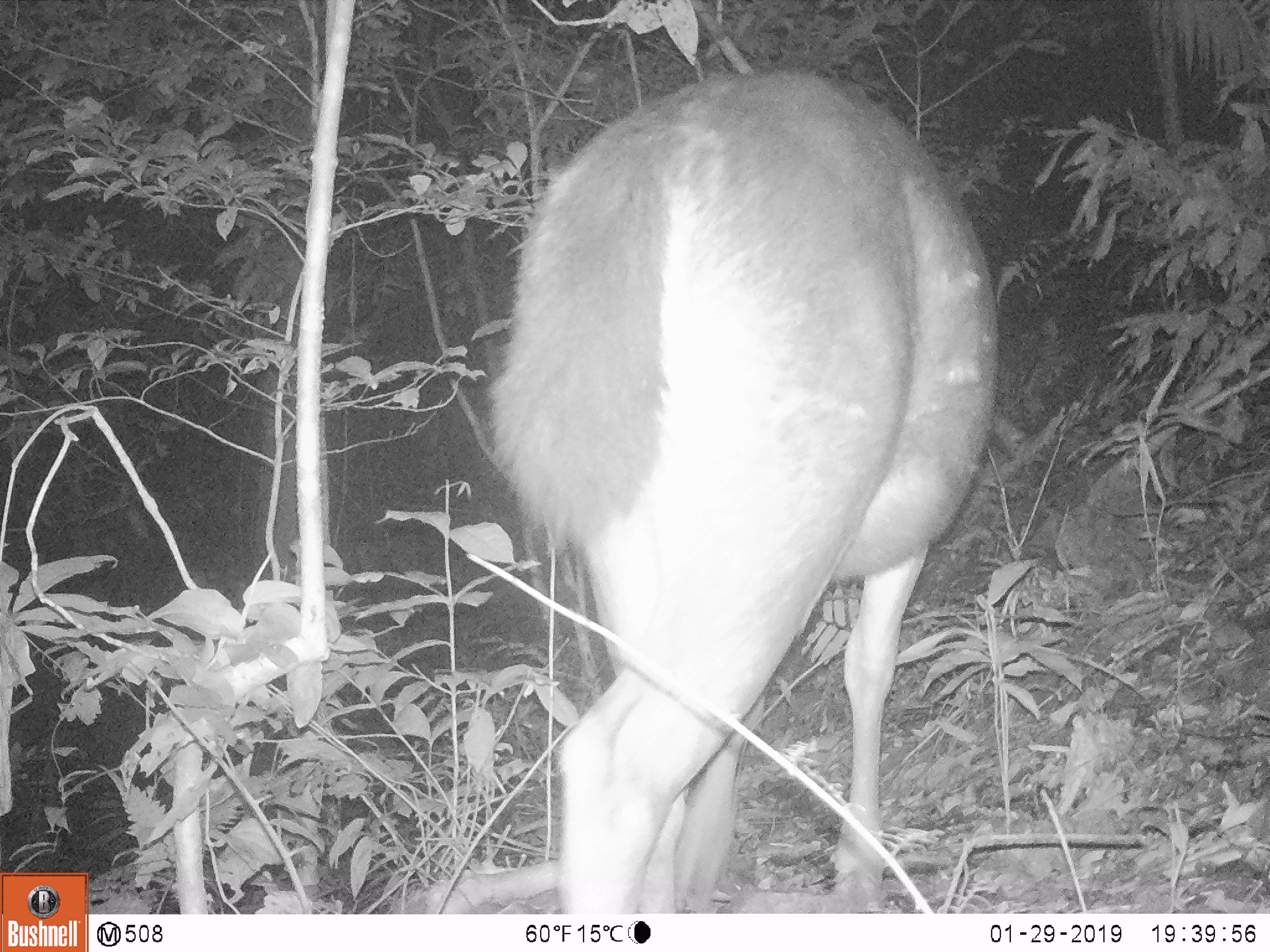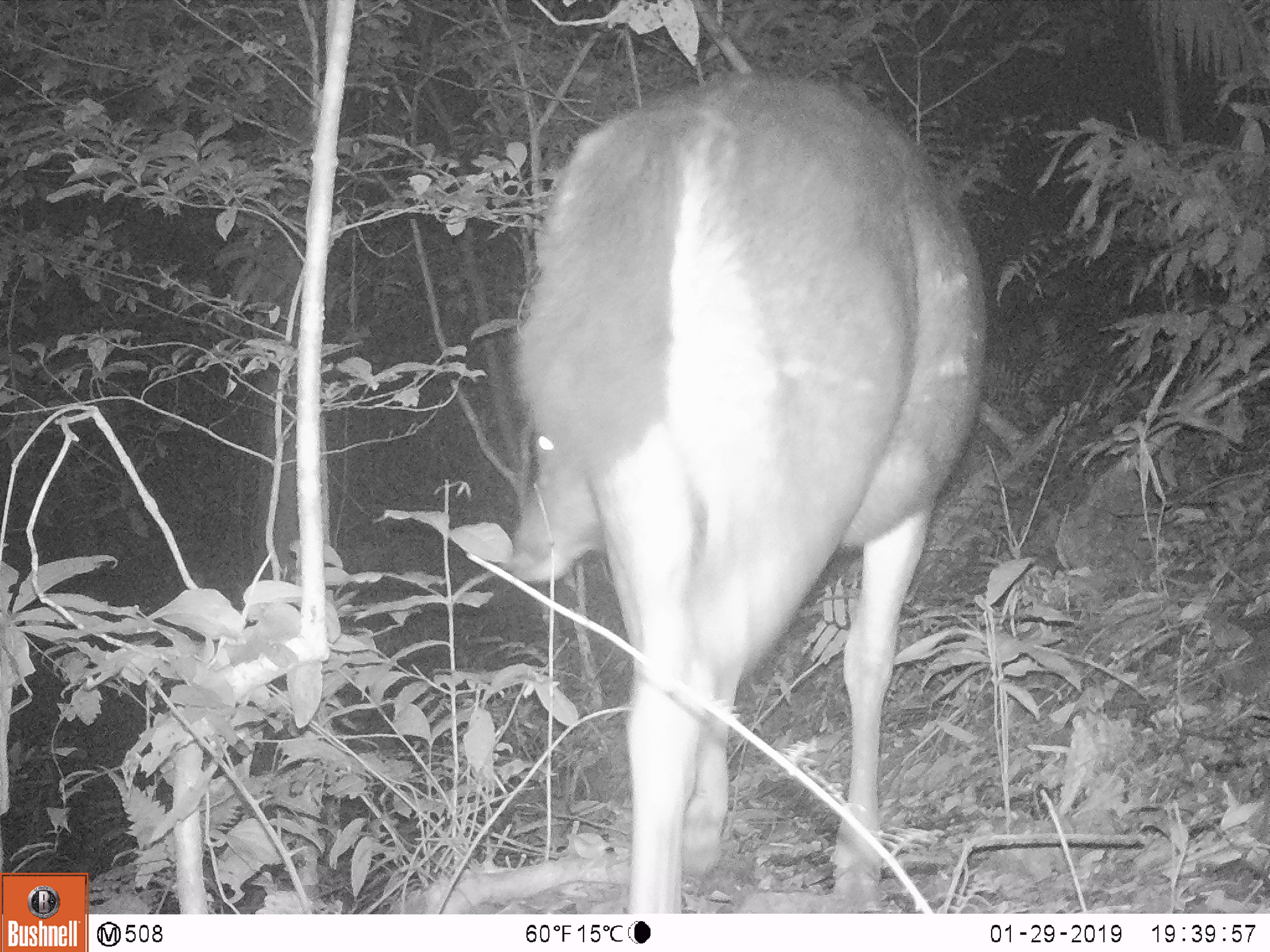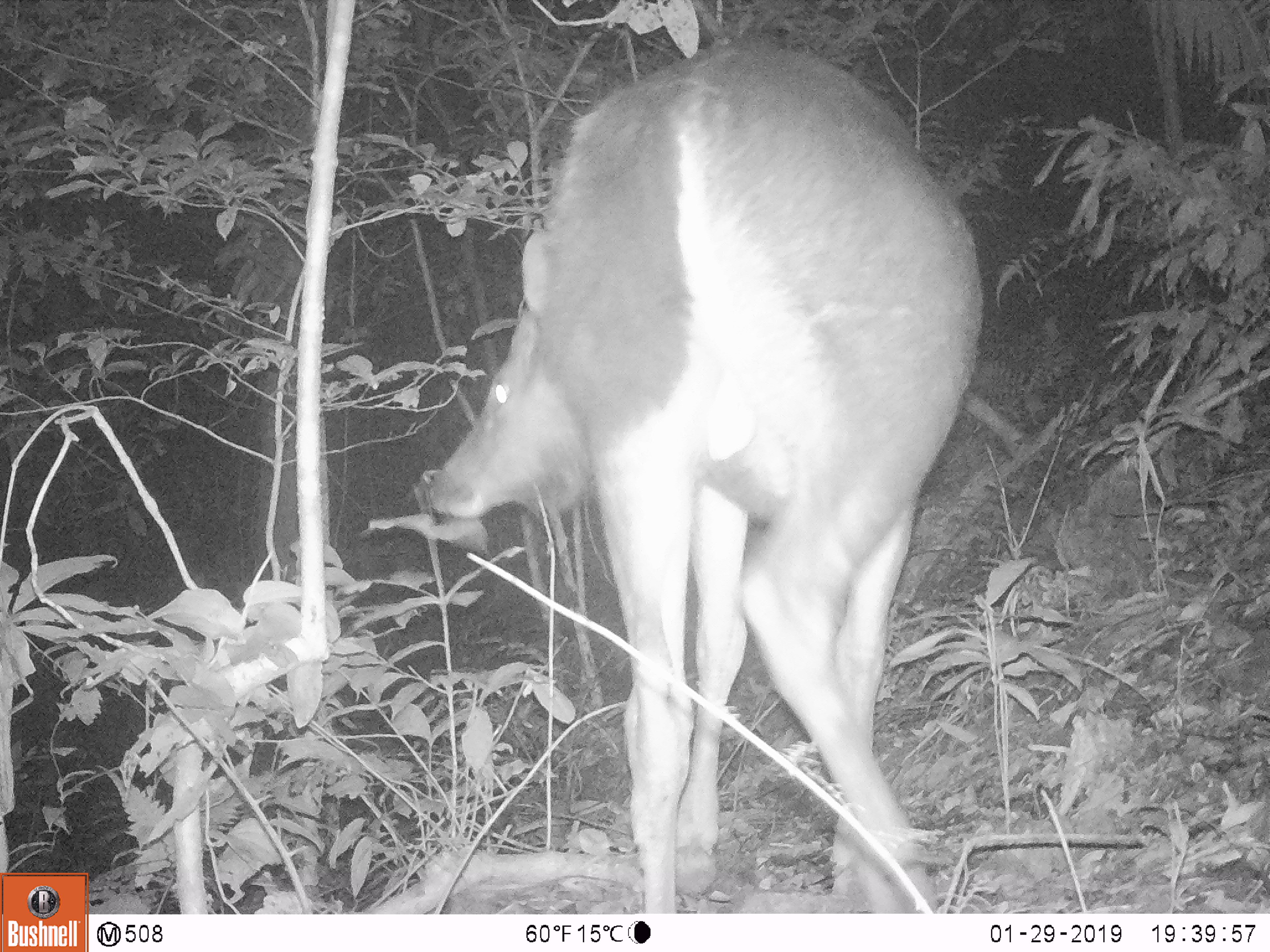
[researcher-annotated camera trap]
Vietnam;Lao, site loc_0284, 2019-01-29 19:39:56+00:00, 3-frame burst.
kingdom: Animalia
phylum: Chordata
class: Mammalia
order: Artiodactyla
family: Cervidae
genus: Rusa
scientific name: Rusa unicolor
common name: sambar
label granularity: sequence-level